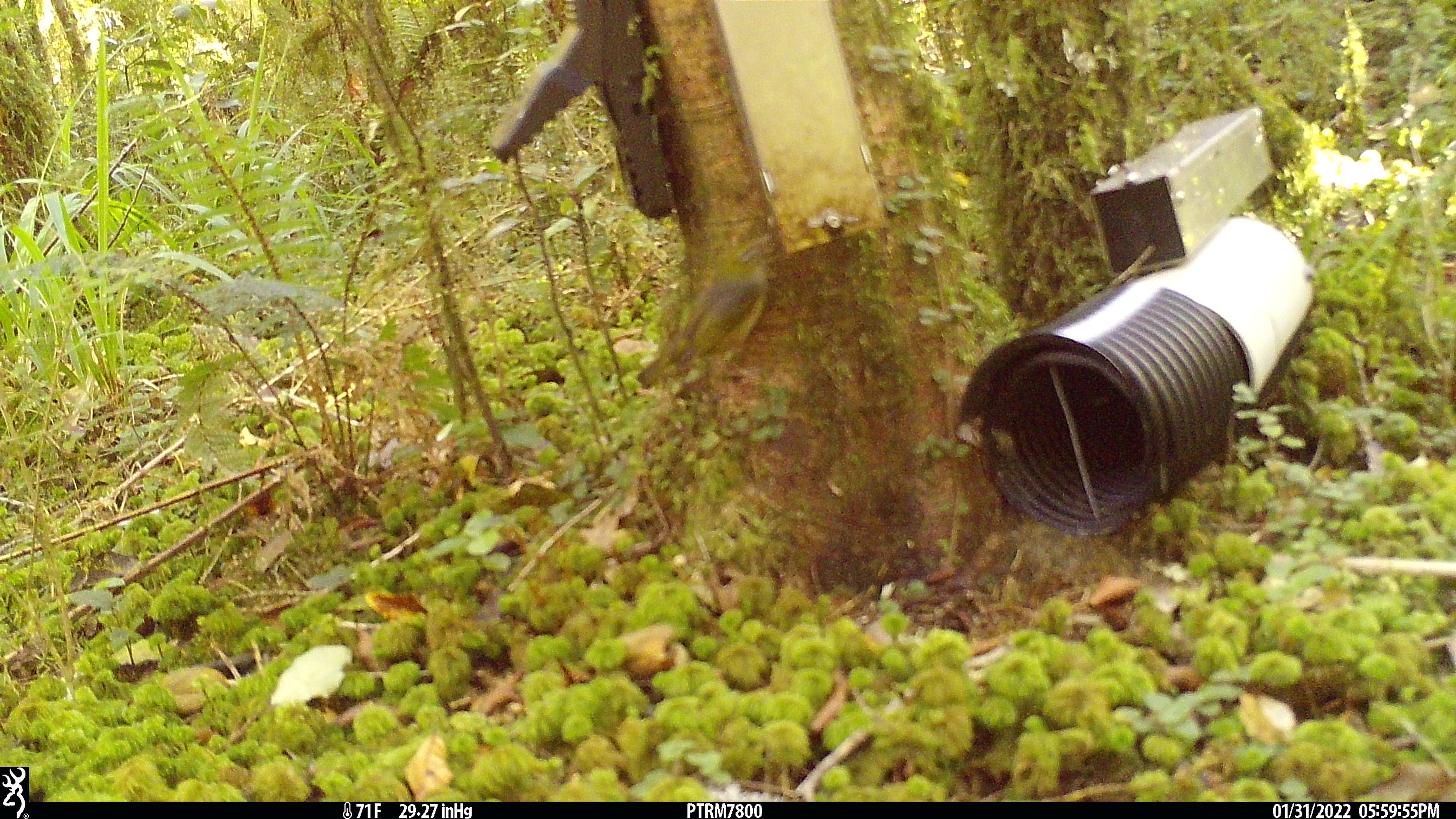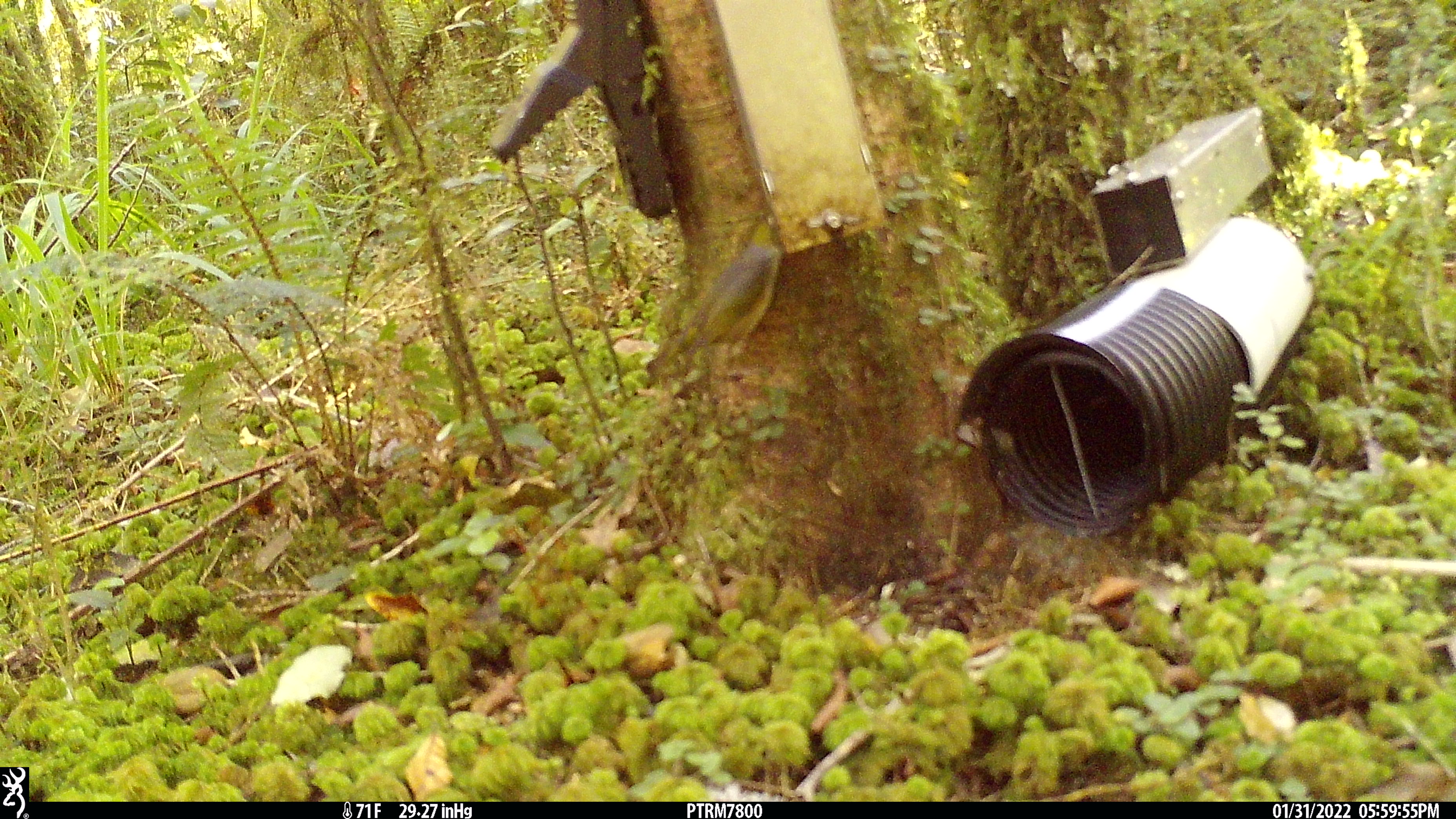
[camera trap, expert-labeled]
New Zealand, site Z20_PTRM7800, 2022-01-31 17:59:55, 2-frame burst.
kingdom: Animalia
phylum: Chordata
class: Aves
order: Passeriformes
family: Zosteropidae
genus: Zosterops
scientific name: Zosterops lateralis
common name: silvereye